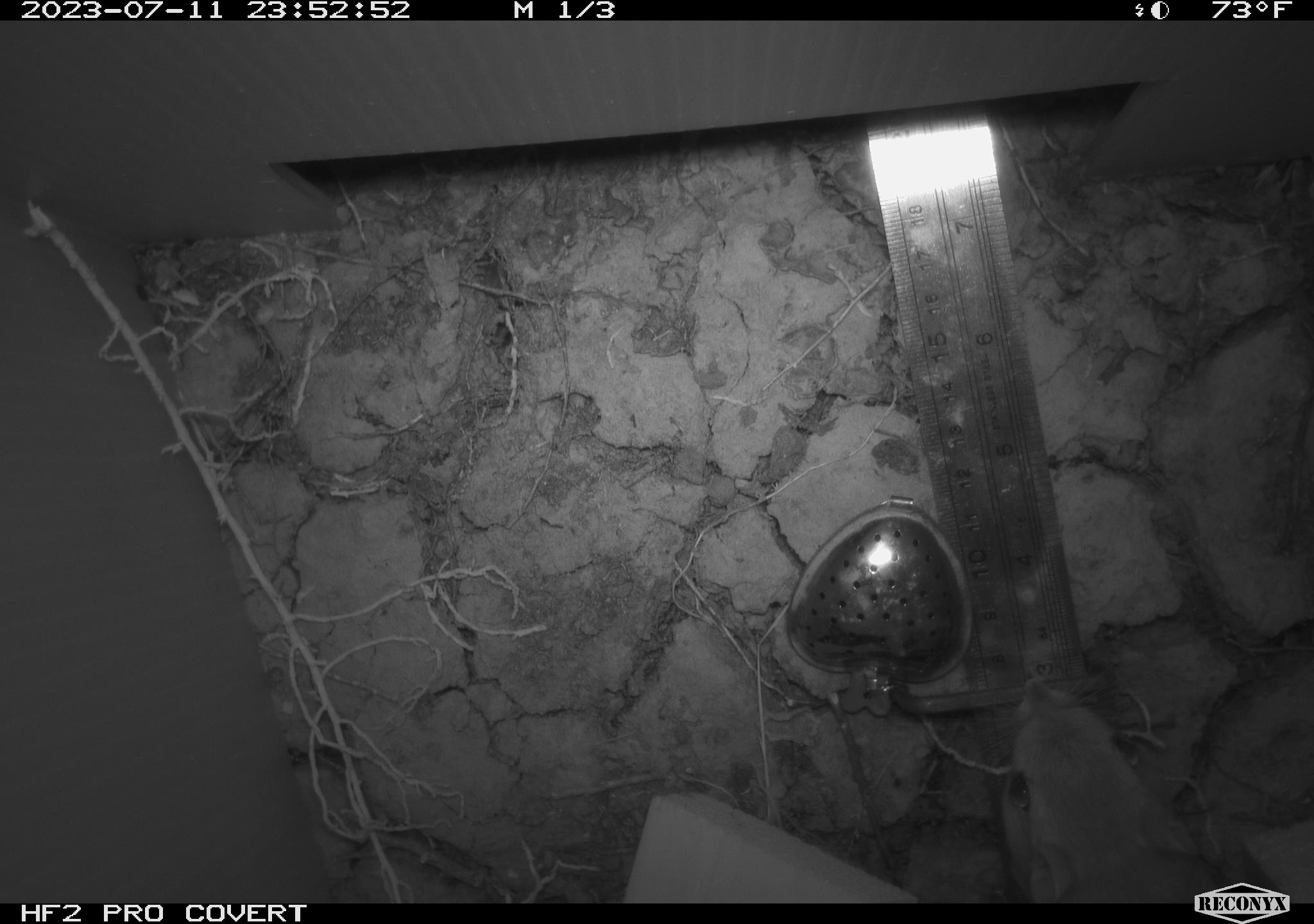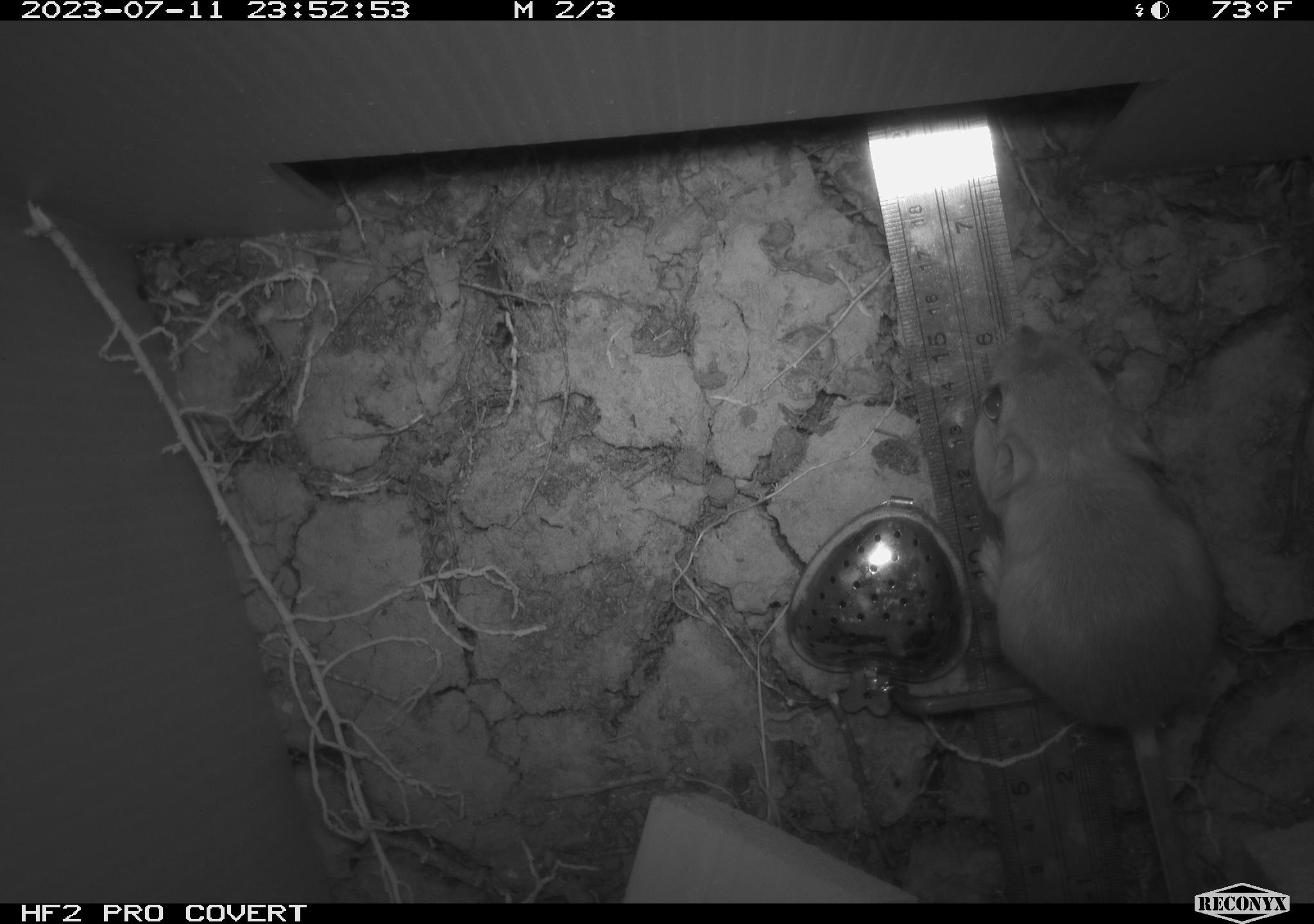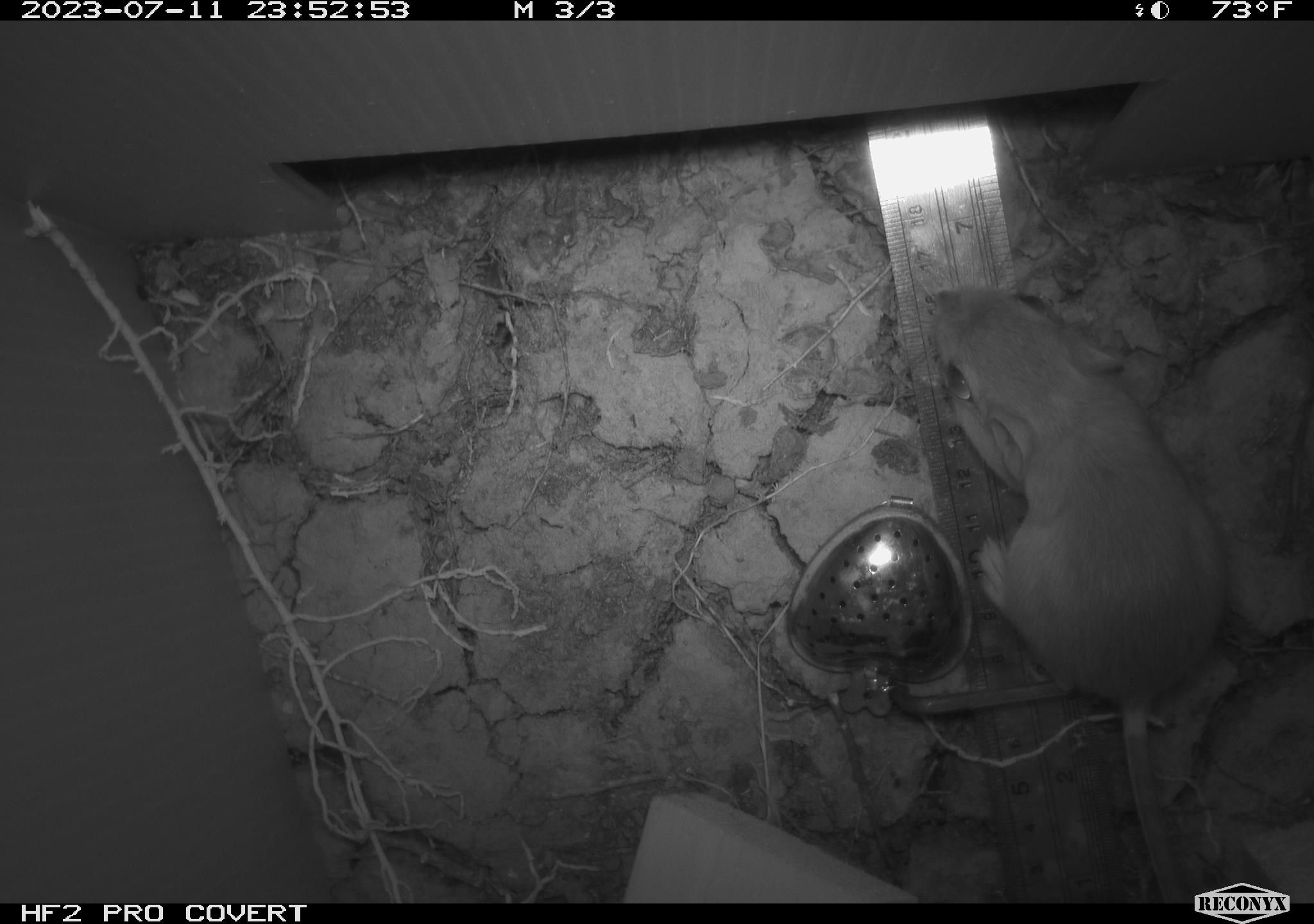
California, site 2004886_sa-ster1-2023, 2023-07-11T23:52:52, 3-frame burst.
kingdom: Animalia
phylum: Chordata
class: Mammalia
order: Rodentia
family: Heteromyidae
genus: Dipodomys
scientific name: Dipodomys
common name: kangaroo rats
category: dipodomys species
Dipodomys species (kangaroo rats) (Dipodomys).